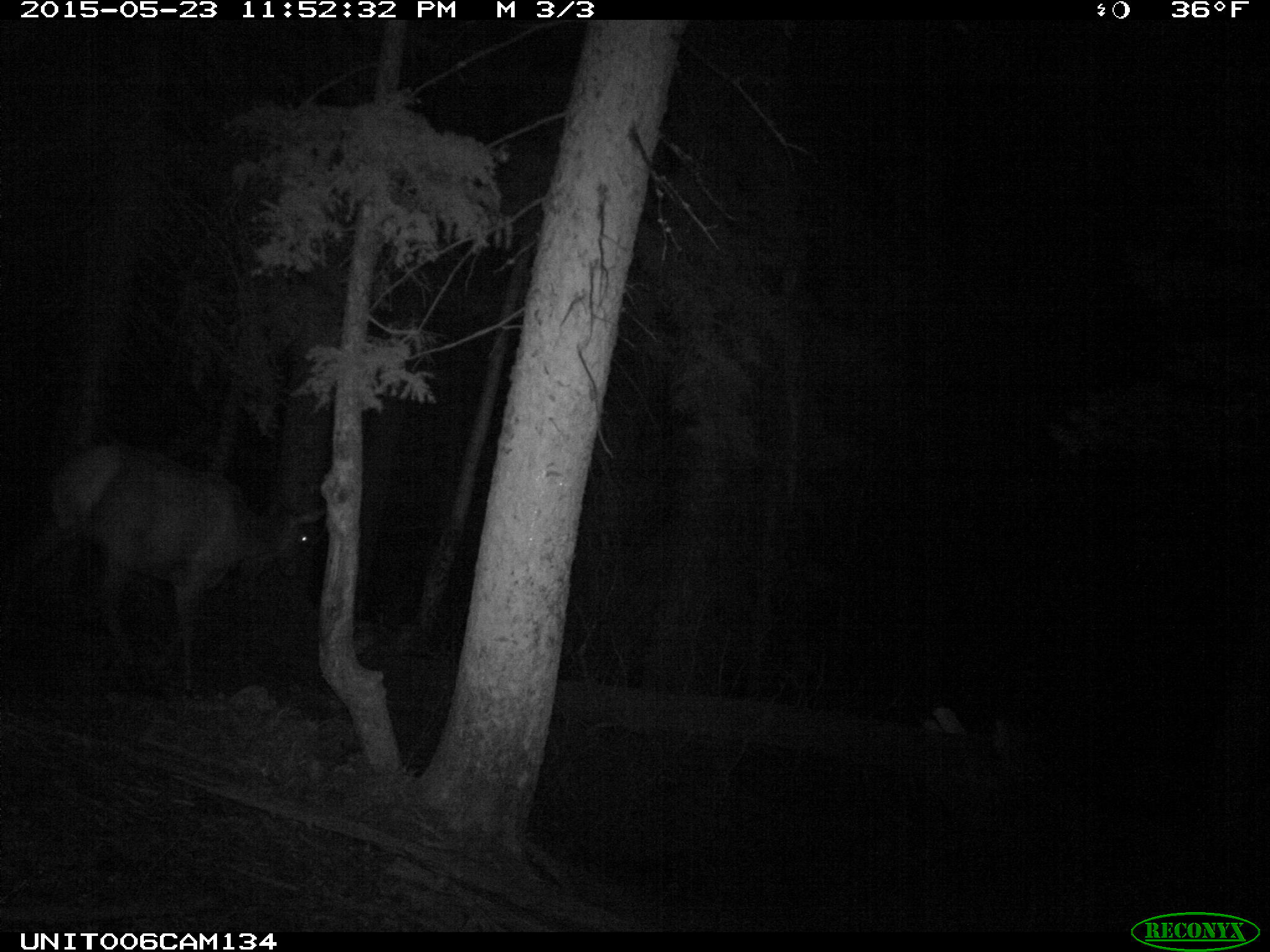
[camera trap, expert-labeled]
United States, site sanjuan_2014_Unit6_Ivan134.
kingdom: Animalia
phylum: Chordata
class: Mammalia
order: Artiodactyla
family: Cervidae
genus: Cervus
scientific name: Cervus elaphus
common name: red deer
Cervus elaphus (red deer).